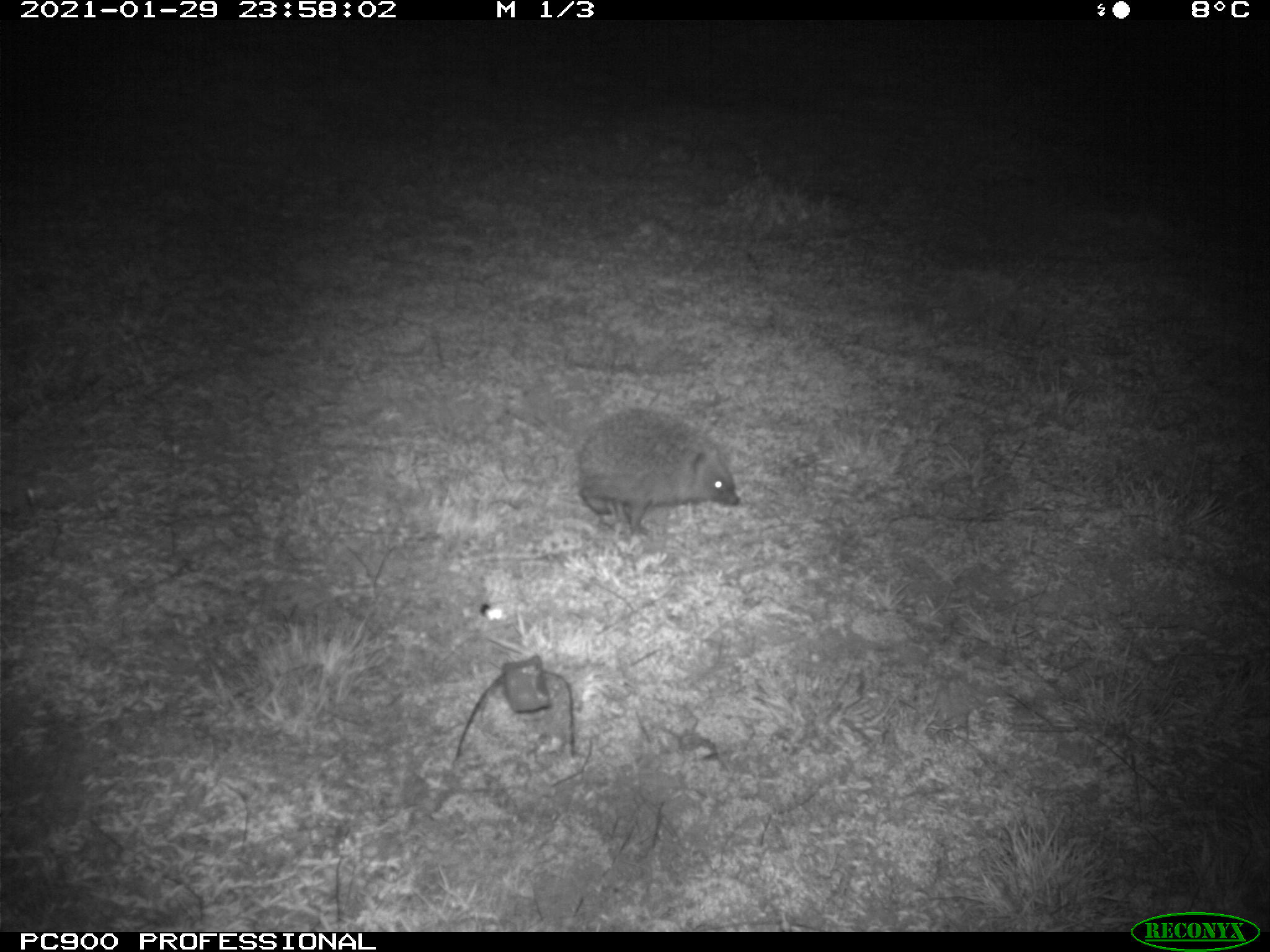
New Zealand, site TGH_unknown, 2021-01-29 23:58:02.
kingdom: Animalia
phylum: Chordata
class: Mammalia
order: Eulipotyphla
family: Erinaceidae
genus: Erinaceus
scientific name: Erinaceus europaeus europaeus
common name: european hedgehog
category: hedgehog